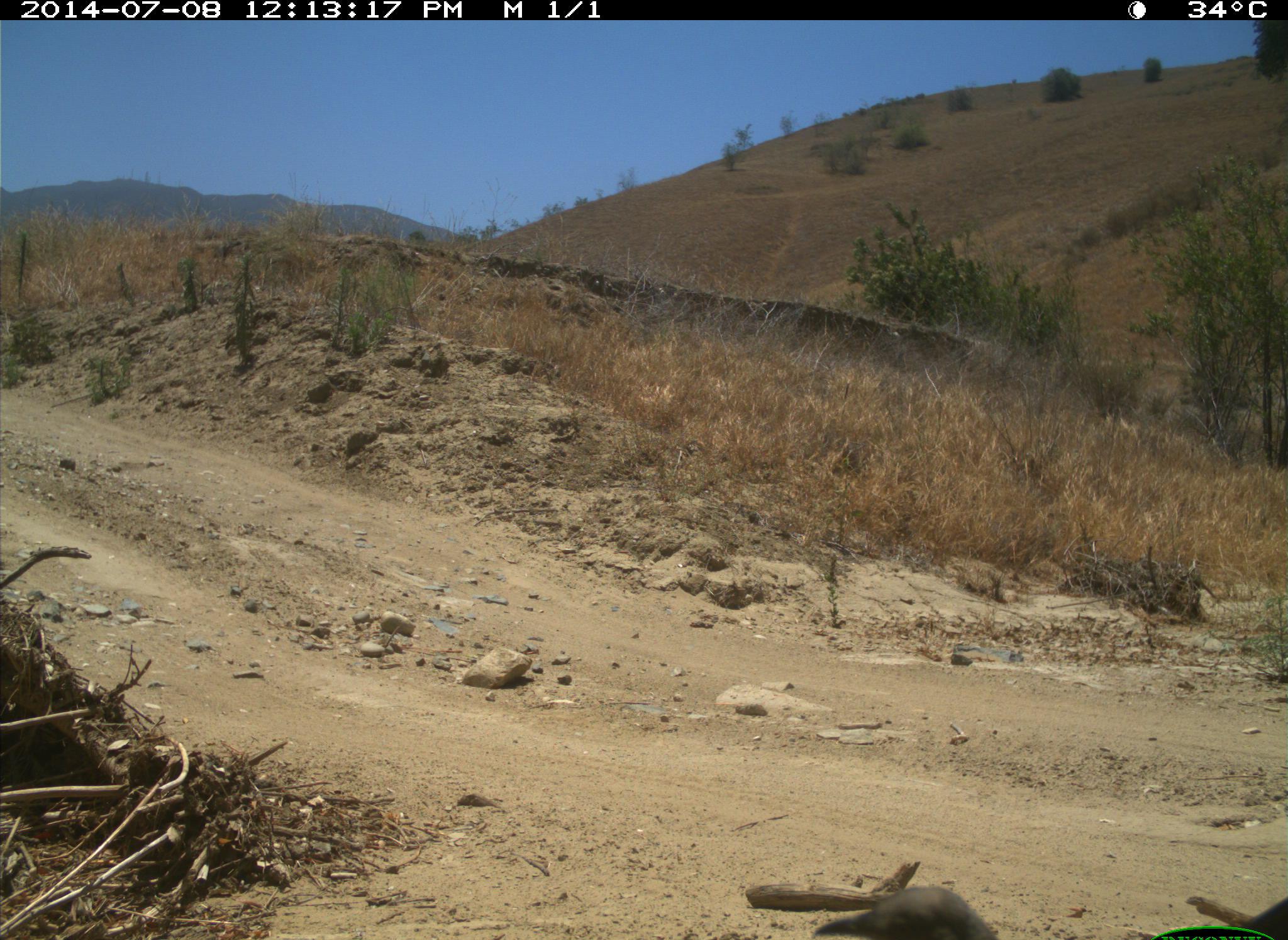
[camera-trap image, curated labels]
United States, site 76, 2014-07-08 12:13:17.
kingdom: Animalia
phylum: Chordata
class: Aves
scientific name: Aves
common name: bird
Bird (Aves).